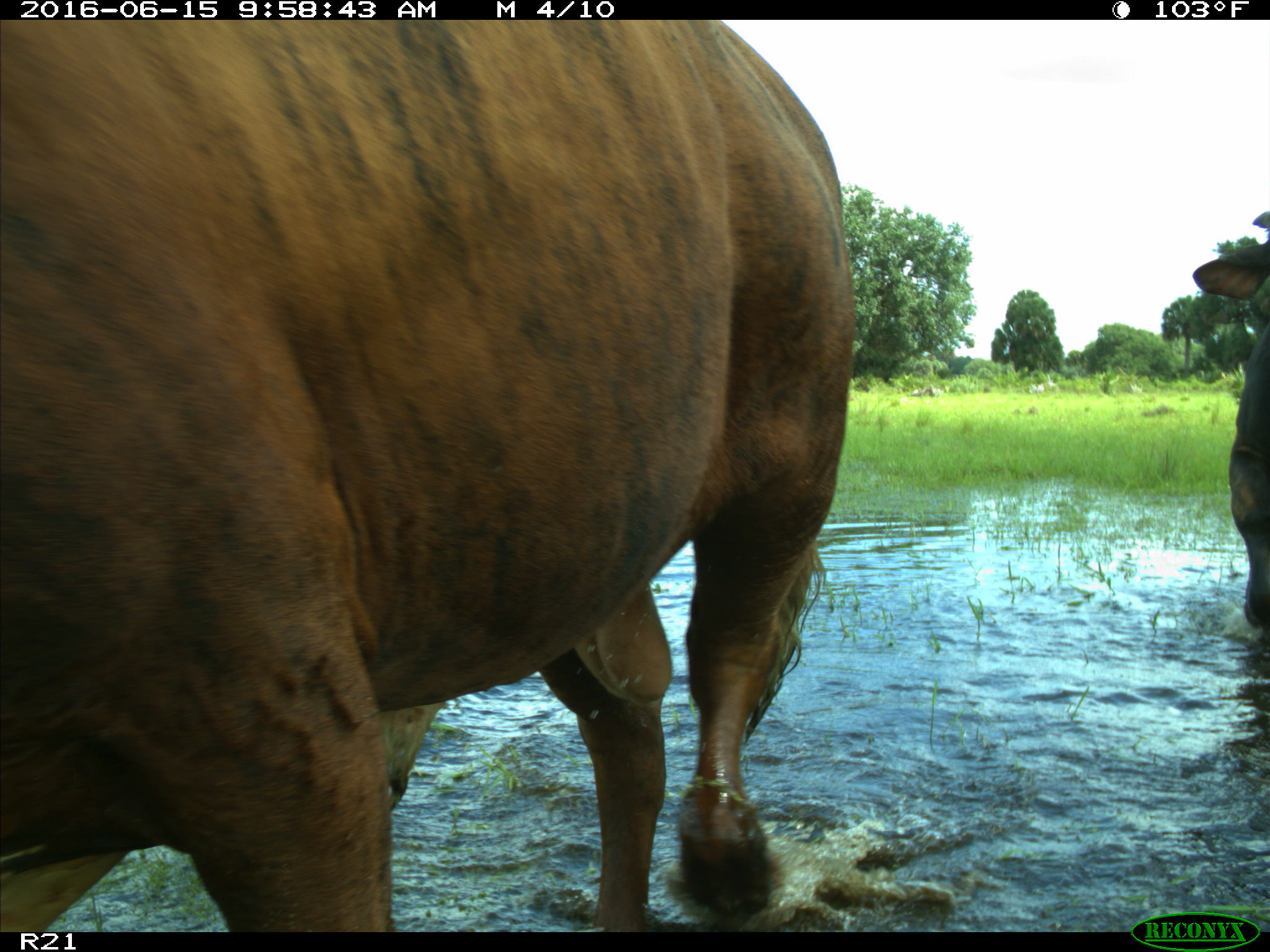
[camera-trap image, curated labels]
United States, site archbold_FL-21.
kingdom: Animalia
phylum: Chordata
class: Mammalia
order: Artiodactyla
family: Bovidae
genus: Bos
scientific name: Bos taurus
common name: domestic cow